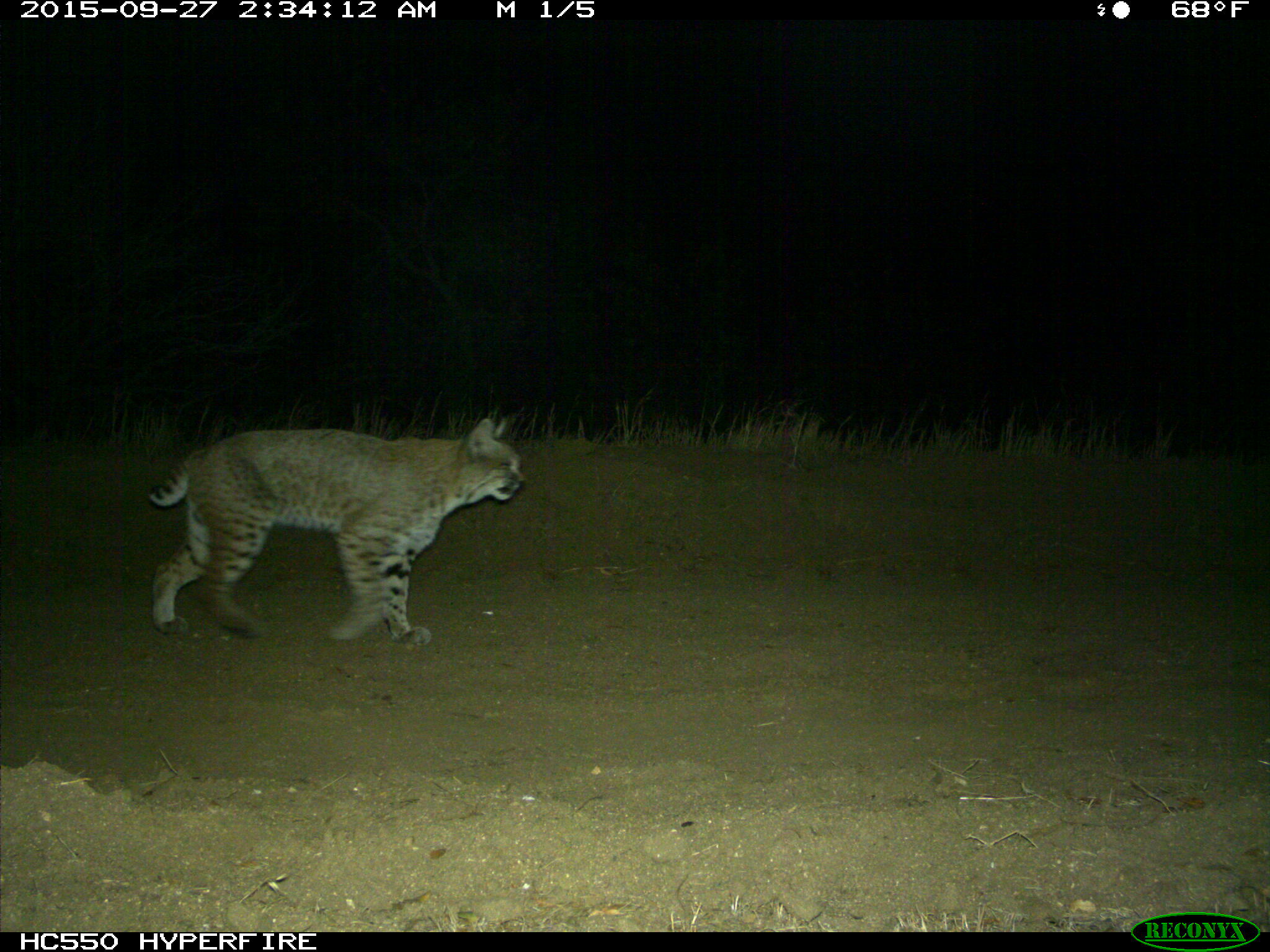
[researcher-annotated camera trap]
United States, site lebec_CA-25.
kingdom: Animalia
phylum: Chordata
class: Mammalia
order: Carnivora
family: Felidae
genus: Lynx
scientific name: Lynx rufus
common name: bobcat